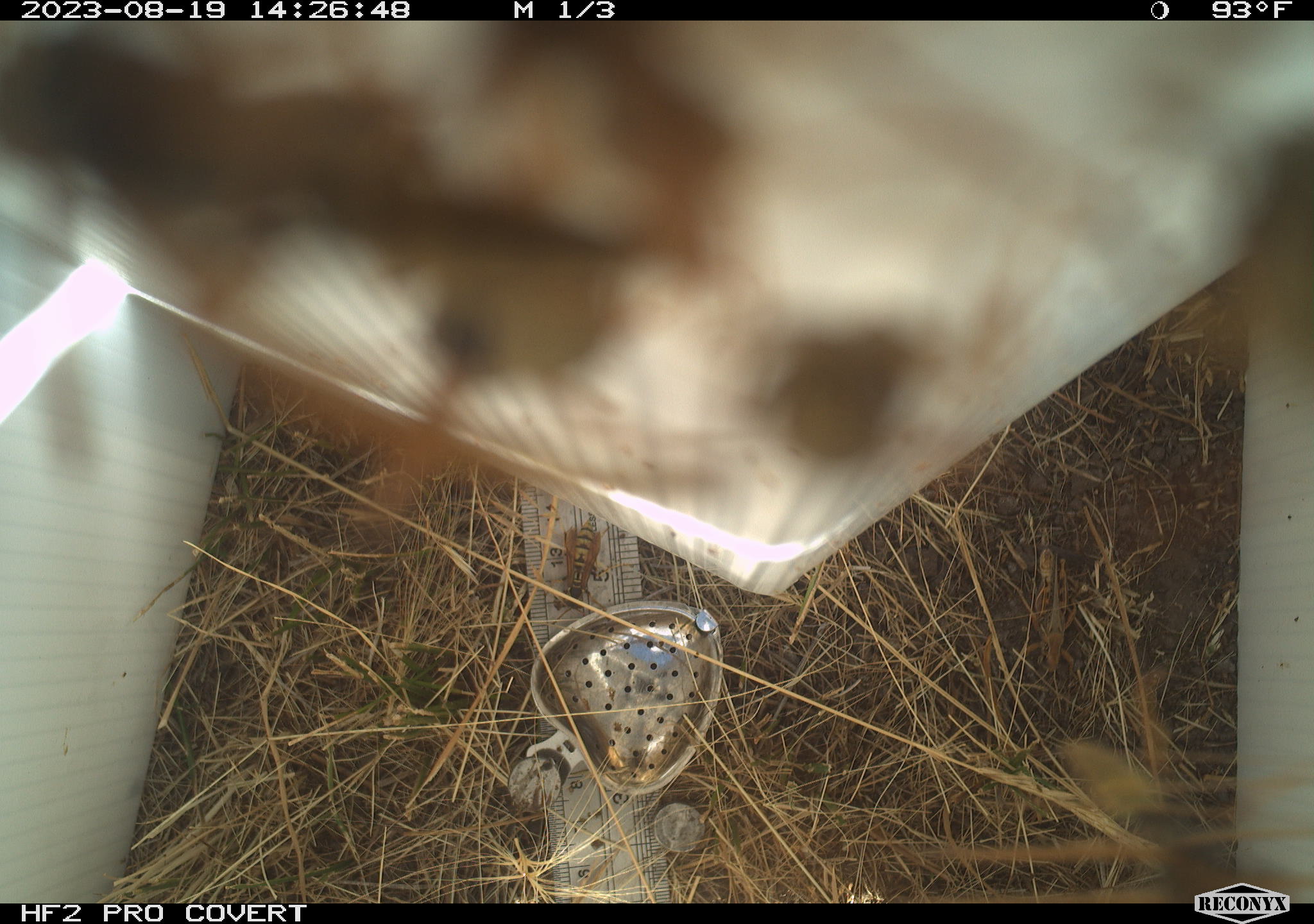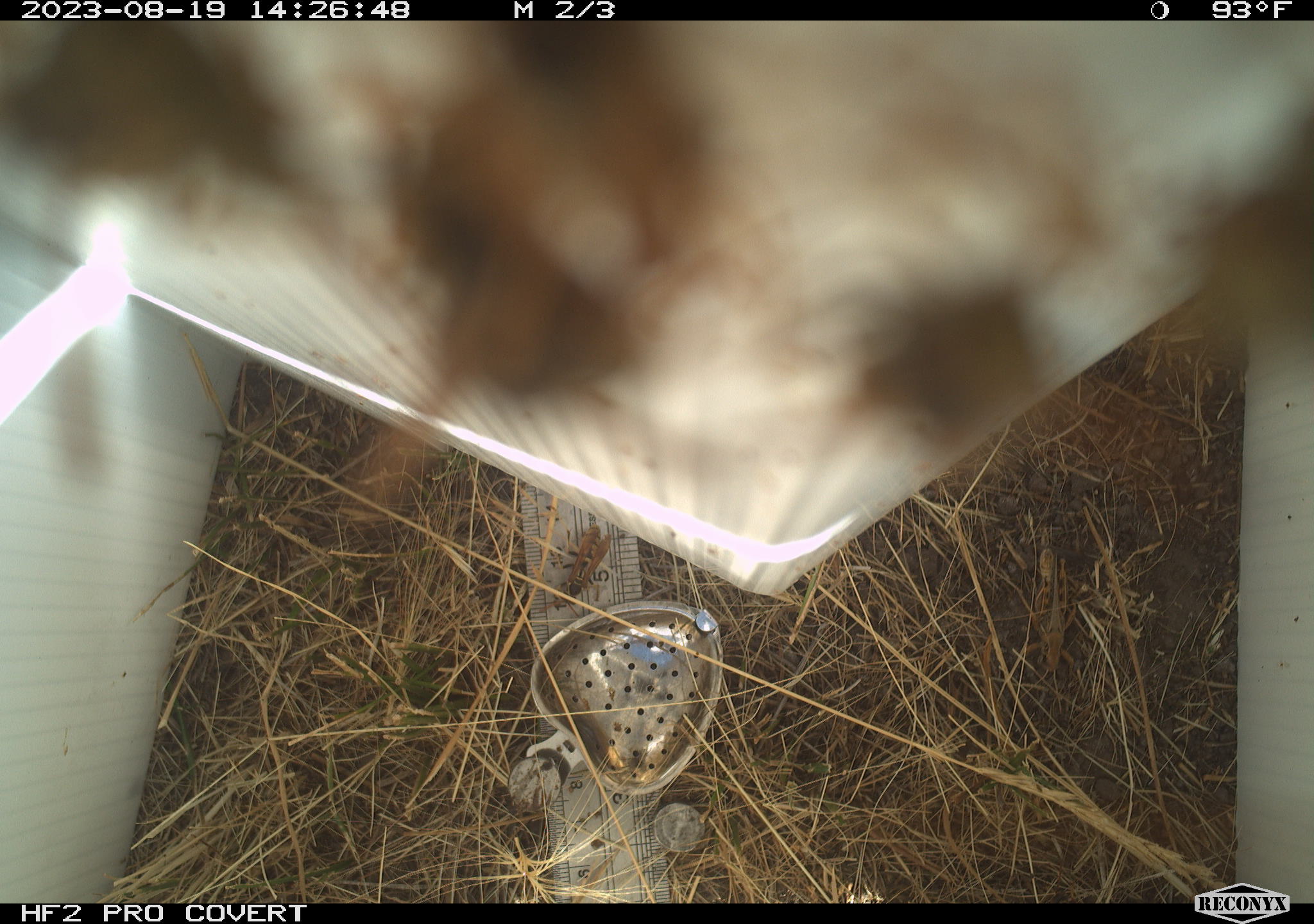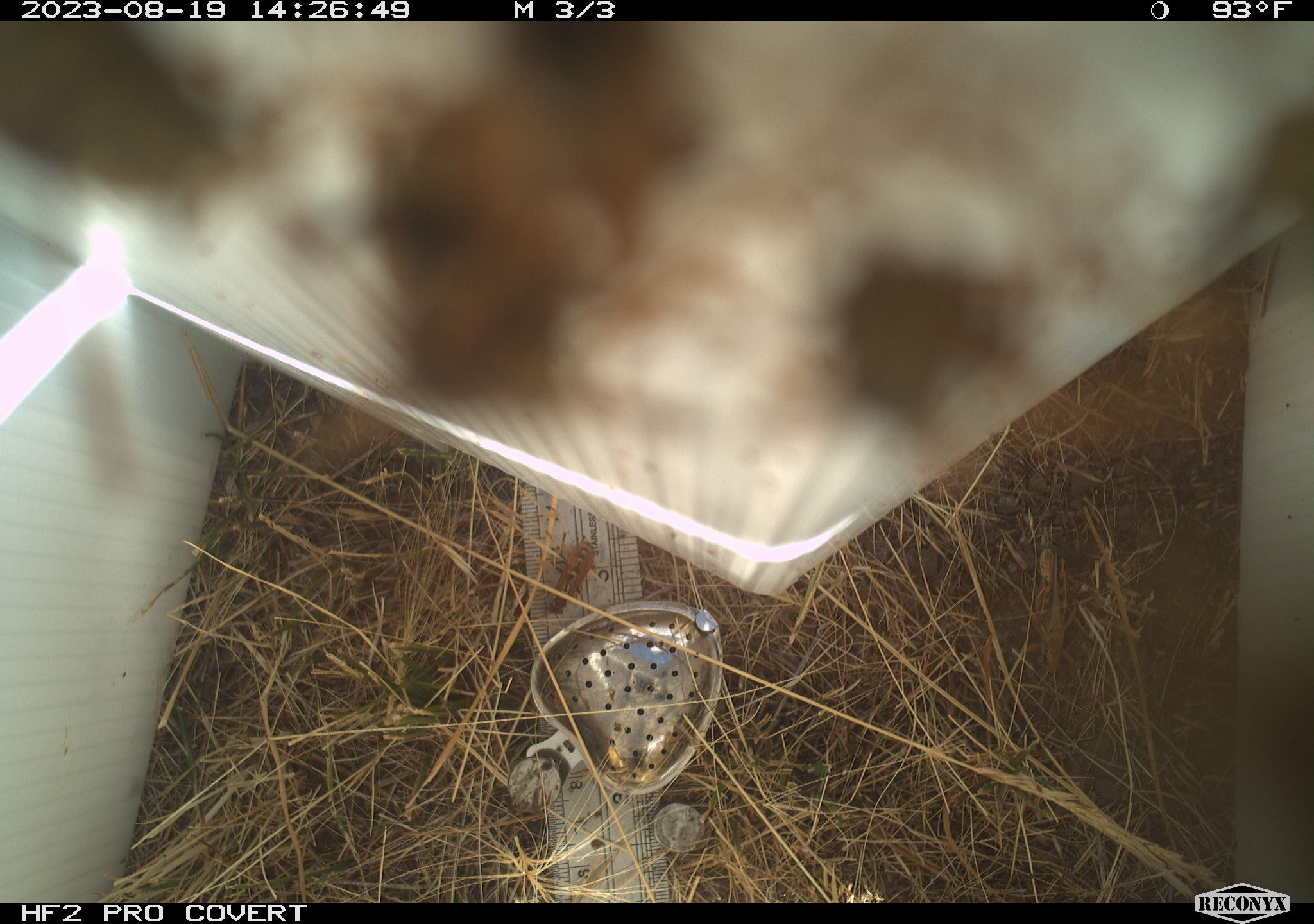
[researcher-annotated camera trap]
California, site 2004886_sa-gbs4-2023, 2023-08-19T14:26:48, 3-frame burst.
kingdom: Animalia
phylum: Arthropoda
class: Insecta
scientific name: Insecta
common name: insect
Insect (Insecta).